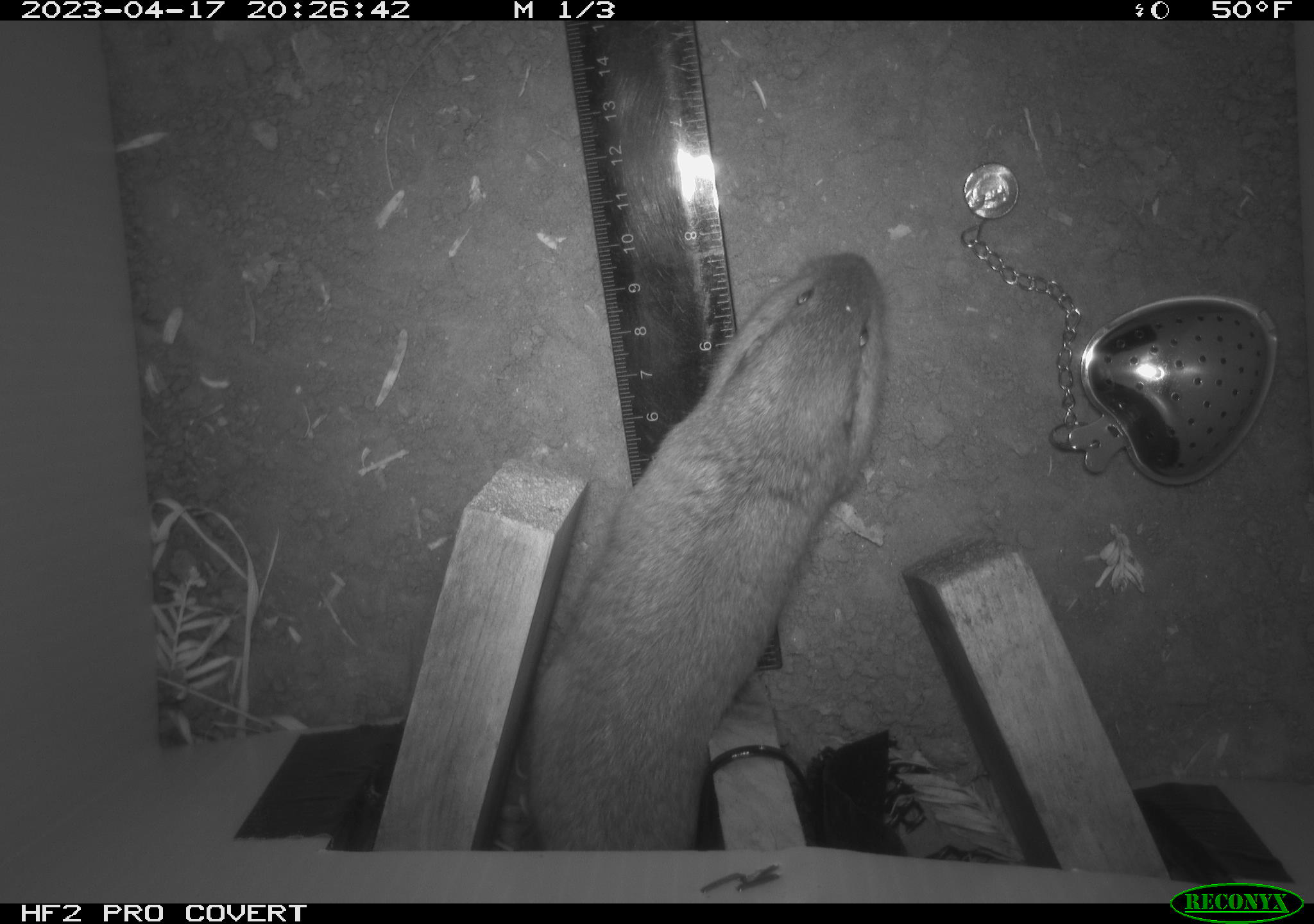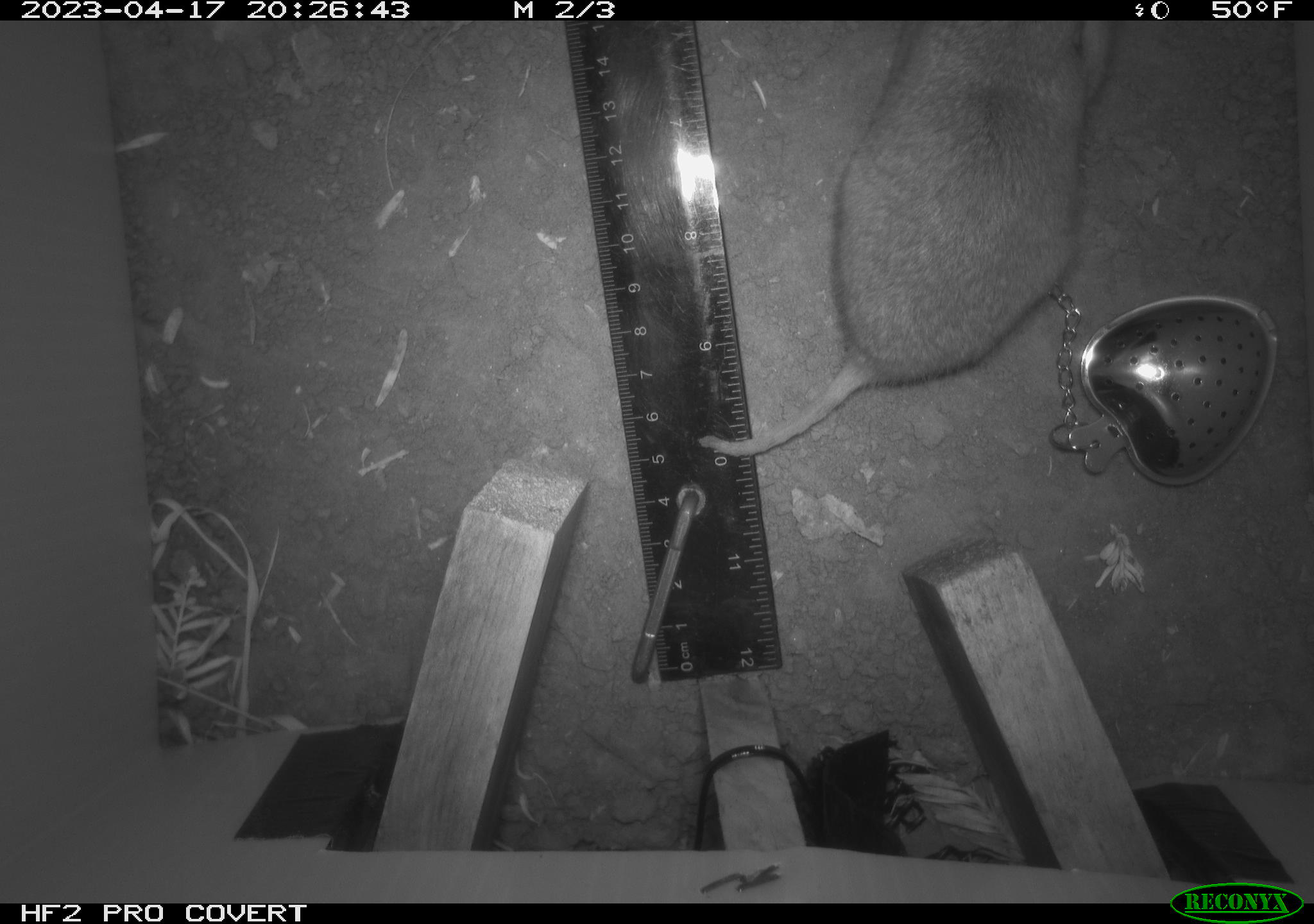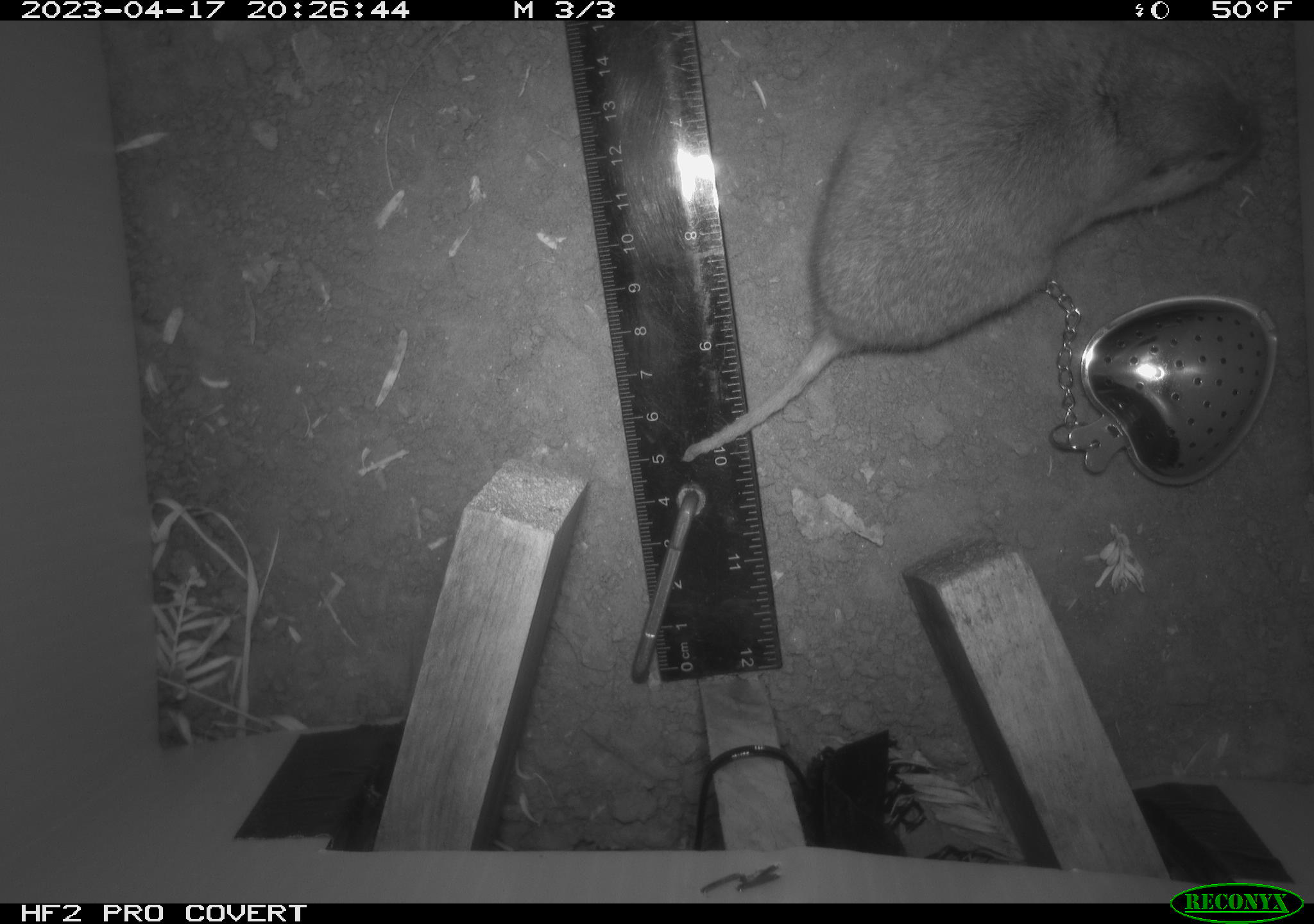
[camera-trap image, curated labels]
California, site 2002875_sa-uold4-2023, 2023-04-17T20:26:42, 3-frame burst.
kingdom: Animalia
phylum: Chordata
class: Mammalia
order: Rodentia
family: Geomyidae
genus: Megascapheus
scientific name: Megascapheus bottae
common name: botta's pocket gopher